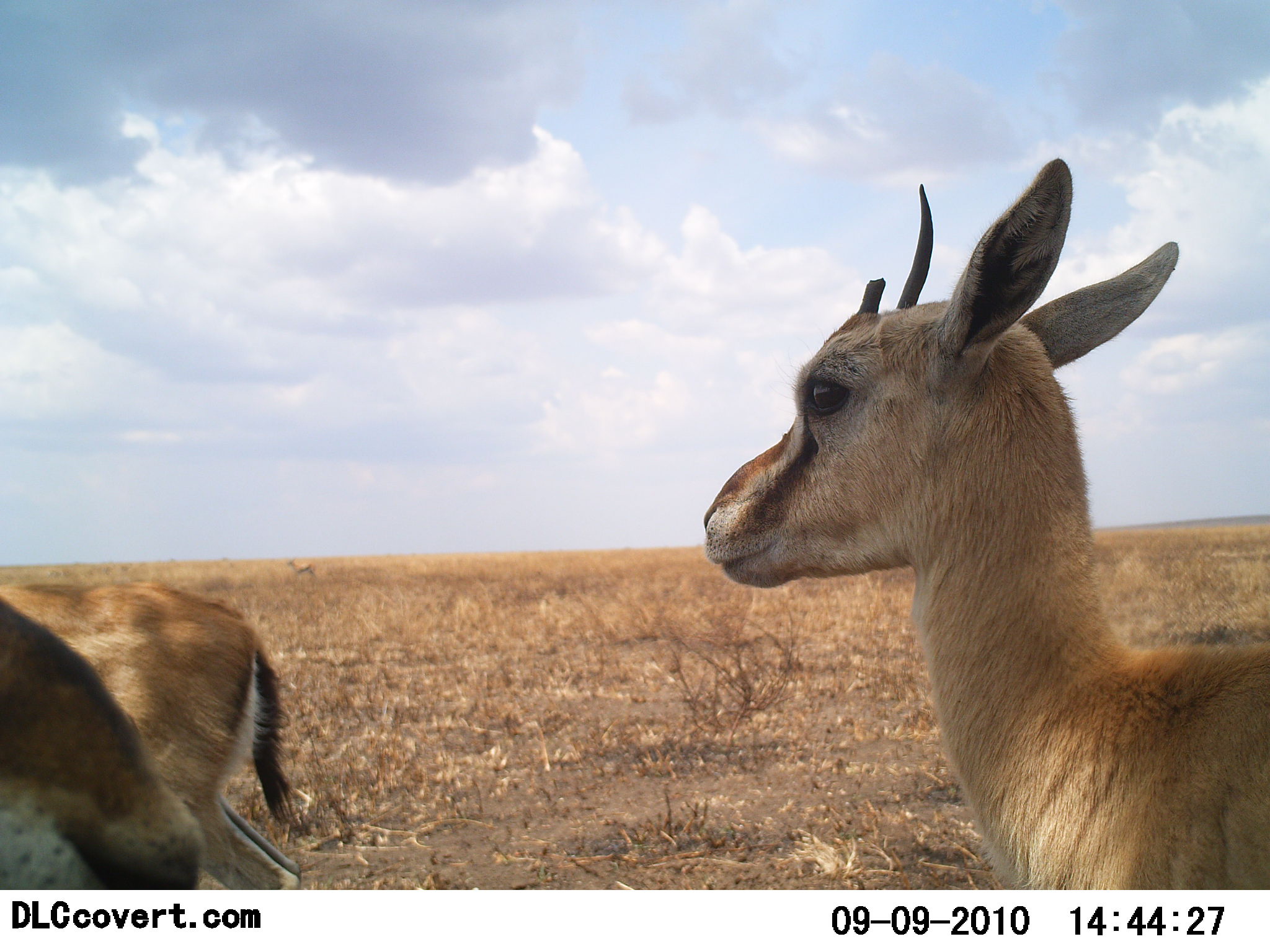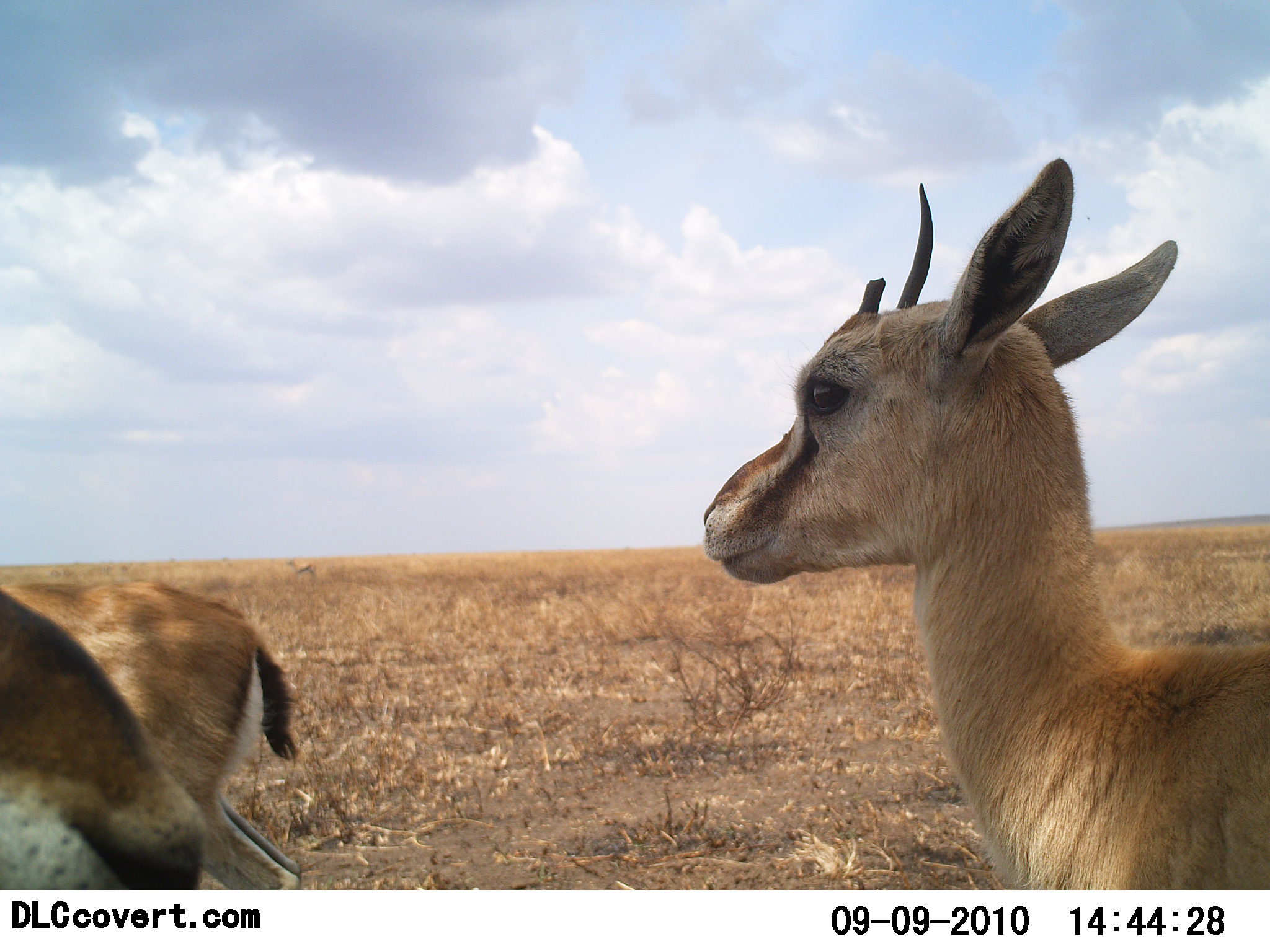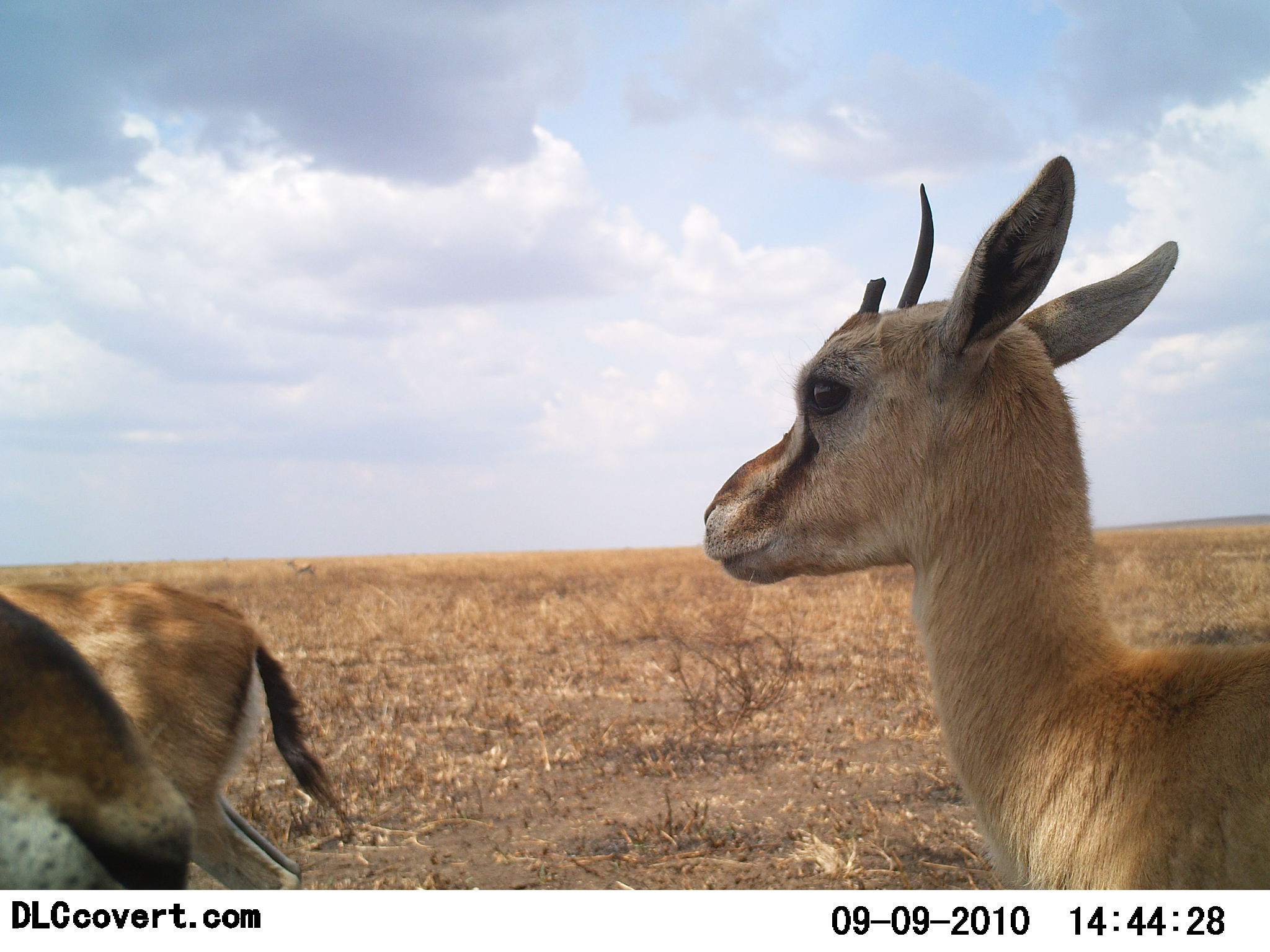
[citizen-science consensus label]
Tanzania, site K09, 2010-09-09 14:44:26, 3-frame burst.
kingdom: Animalia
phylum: Chordata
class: Mammalia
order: Artiodactyla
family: Bovidae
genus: Eudorcas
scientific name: Eudorcas thomsonii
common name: thomson's gazelle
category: gazellethomsons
Gazellethomsons (thomson's gazelle) (Eudorcas thomsonii), count 3. Behavior (volunteer vote fractions): standing 69%, resting 0%, moving 15%, interacting 8%. Young present (vote fraction): 0%. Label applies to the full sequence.